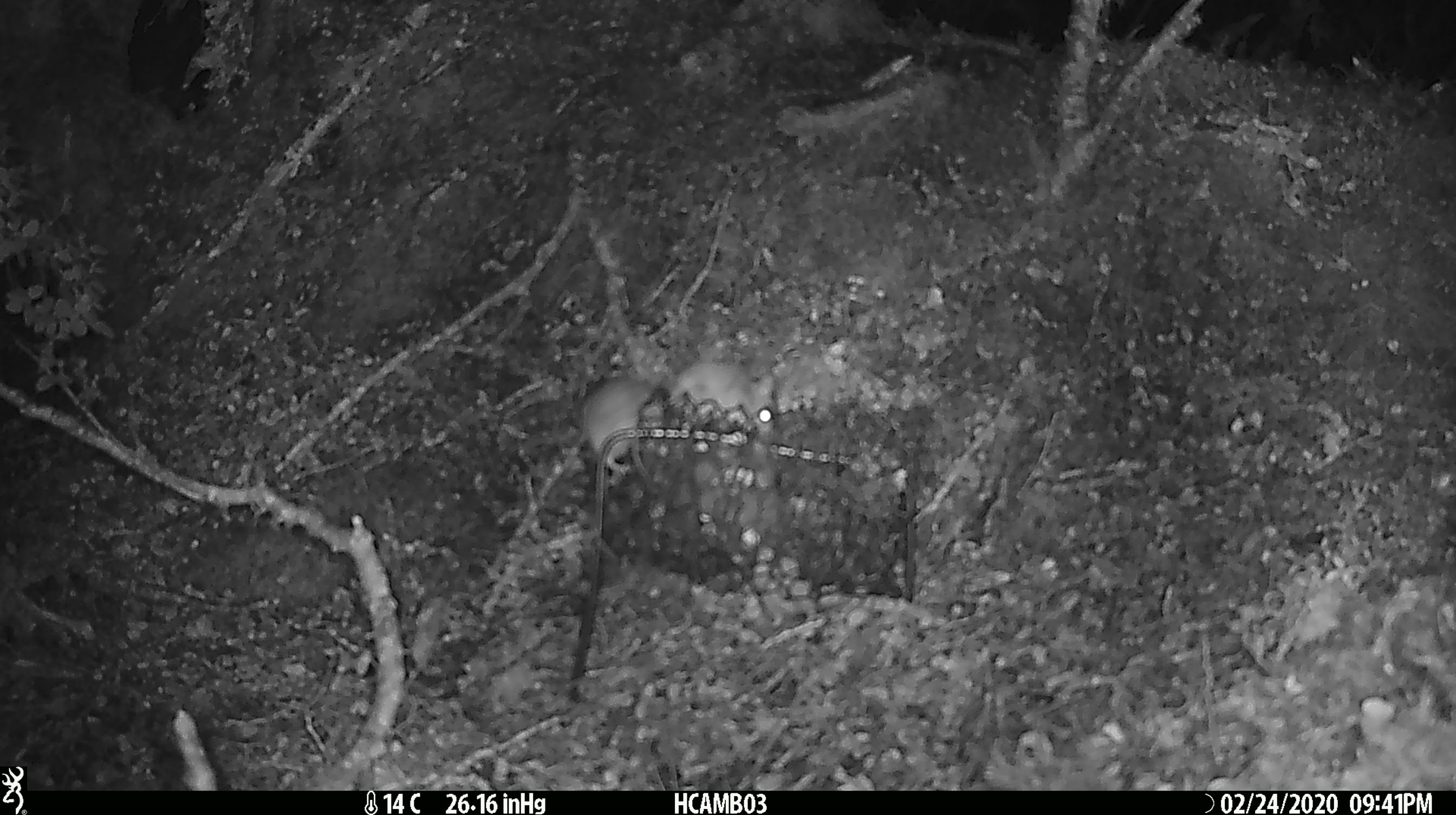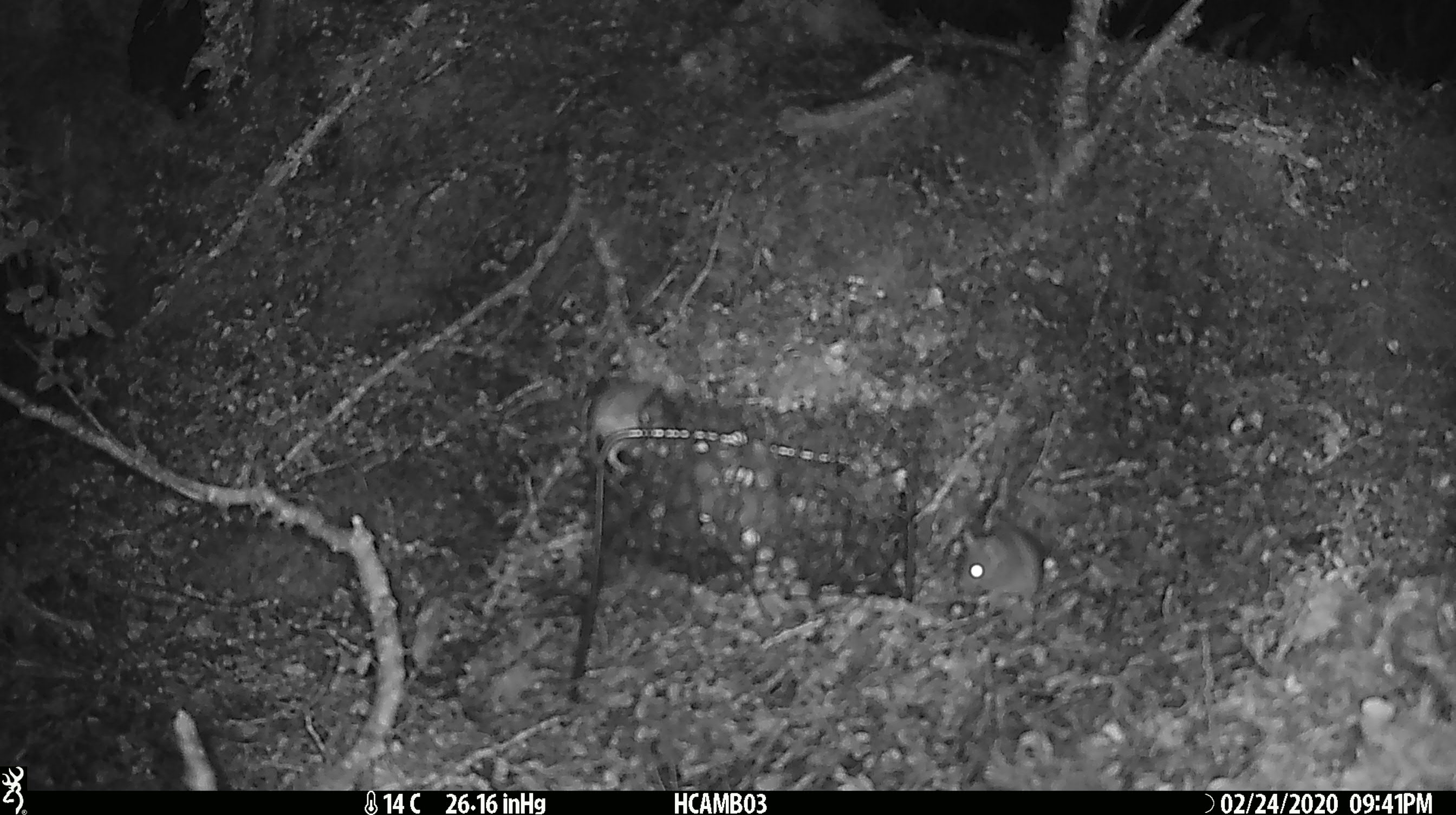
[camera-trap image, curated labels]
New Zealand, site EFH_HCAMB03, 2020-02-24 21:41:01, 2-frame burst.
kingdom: Animalia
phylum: Chordata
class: Mammalia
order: Rodentia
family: Muridae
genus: Mus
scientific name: Mus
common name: mouse